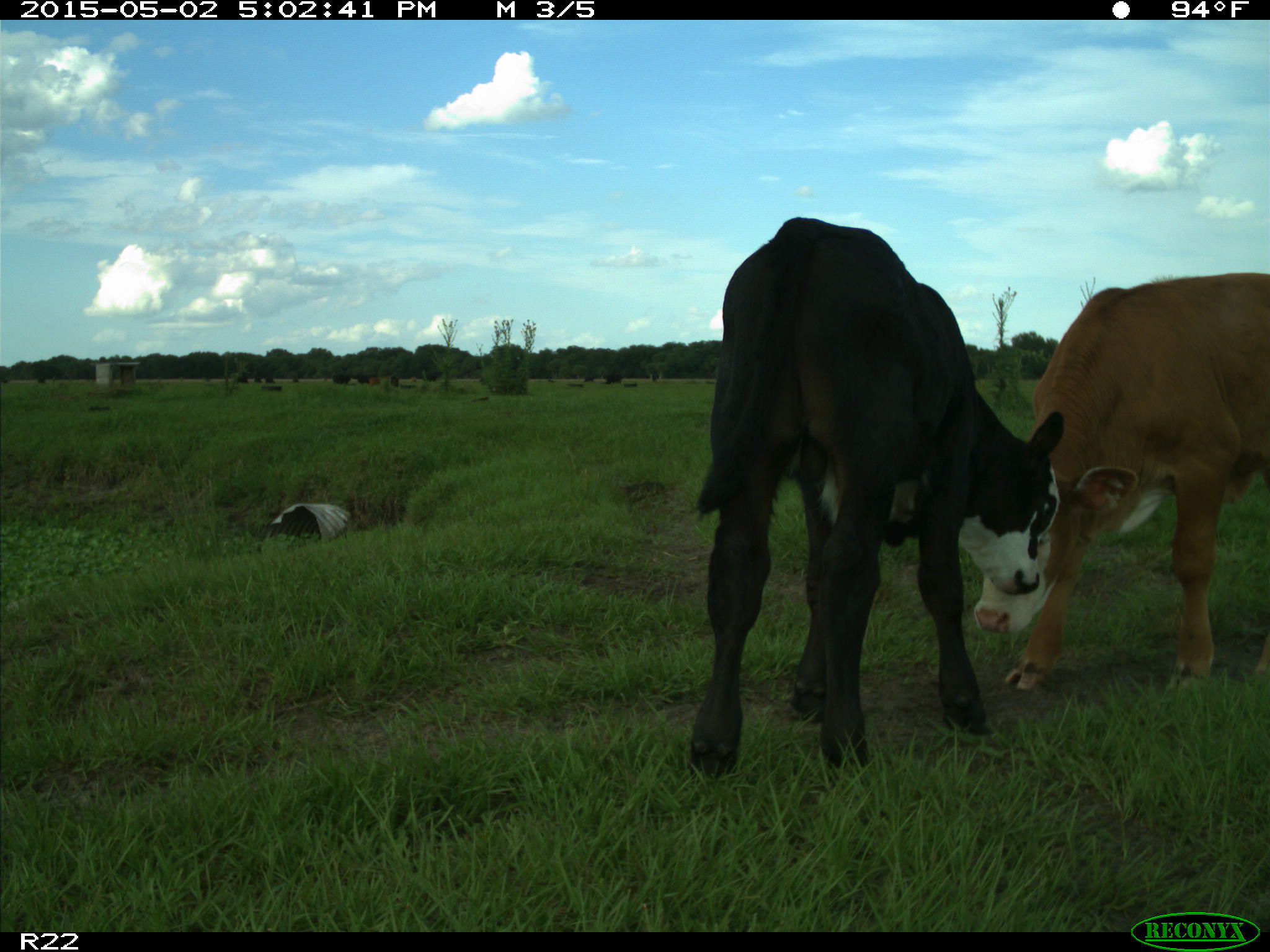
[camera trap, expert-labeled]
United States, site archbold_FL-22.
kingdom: Animalia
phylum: Chordata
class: Mammalia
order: Artiodactyla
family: Bovidae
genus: Bos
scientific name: Bos taurus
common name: domestic cow